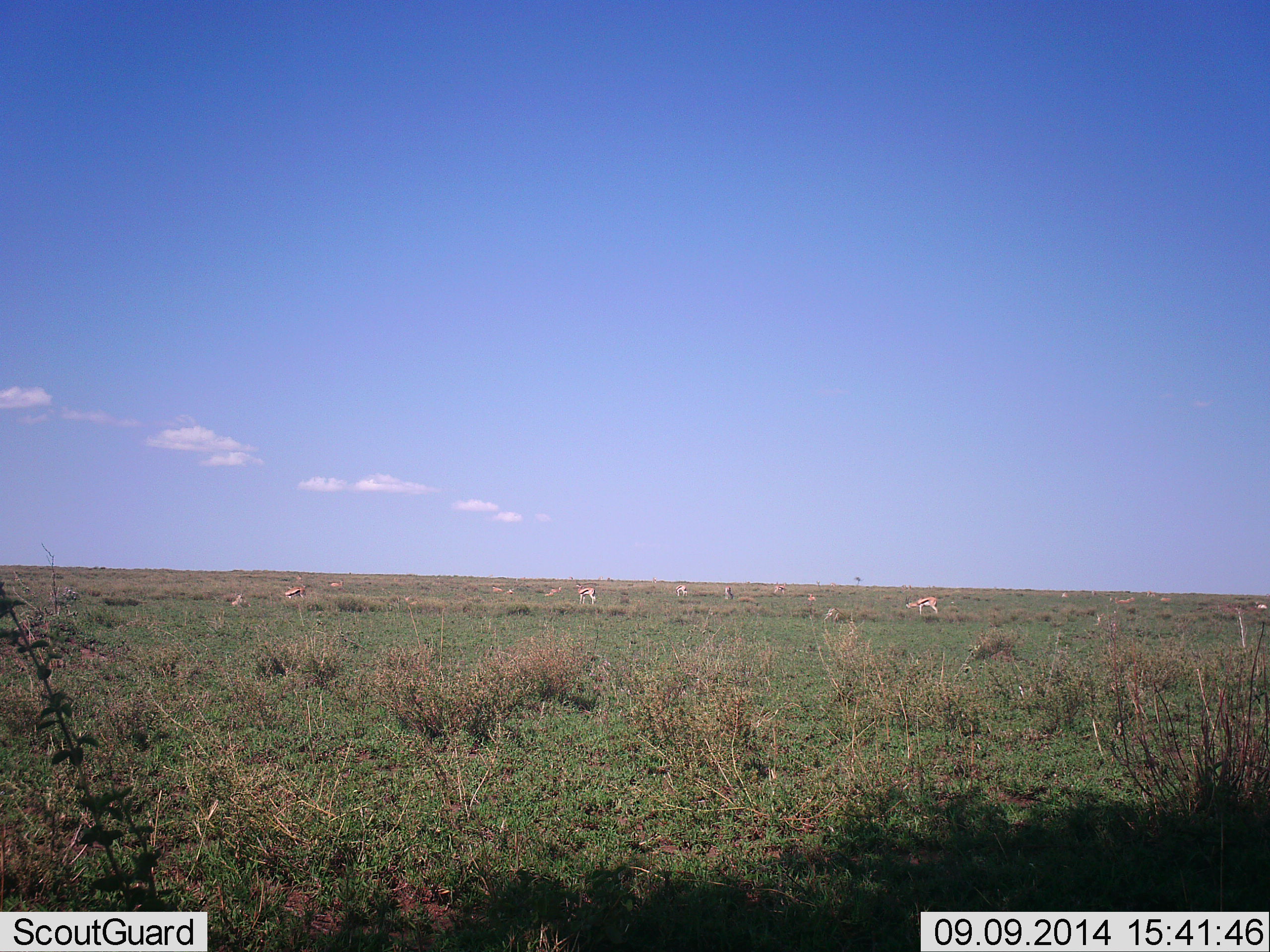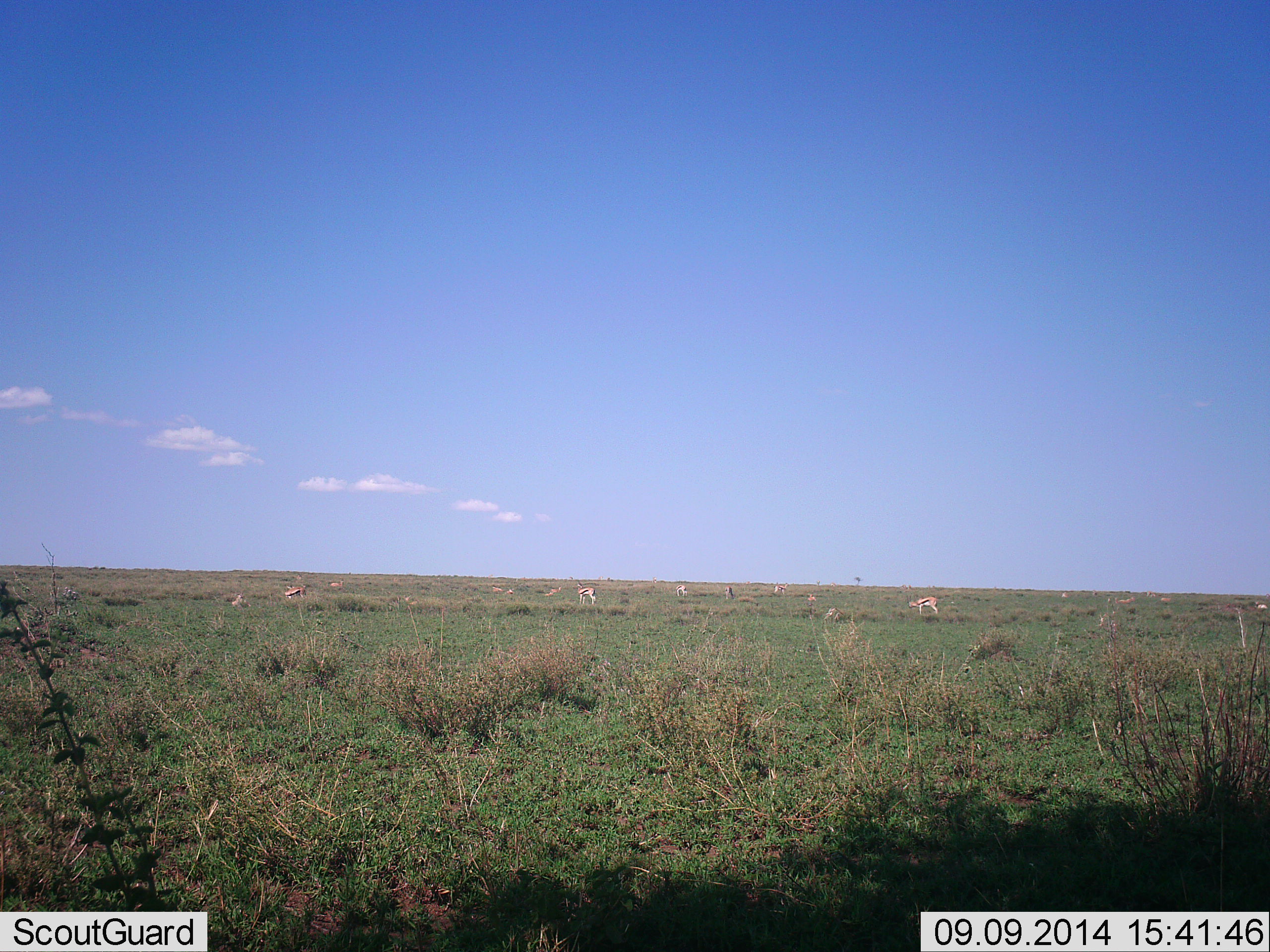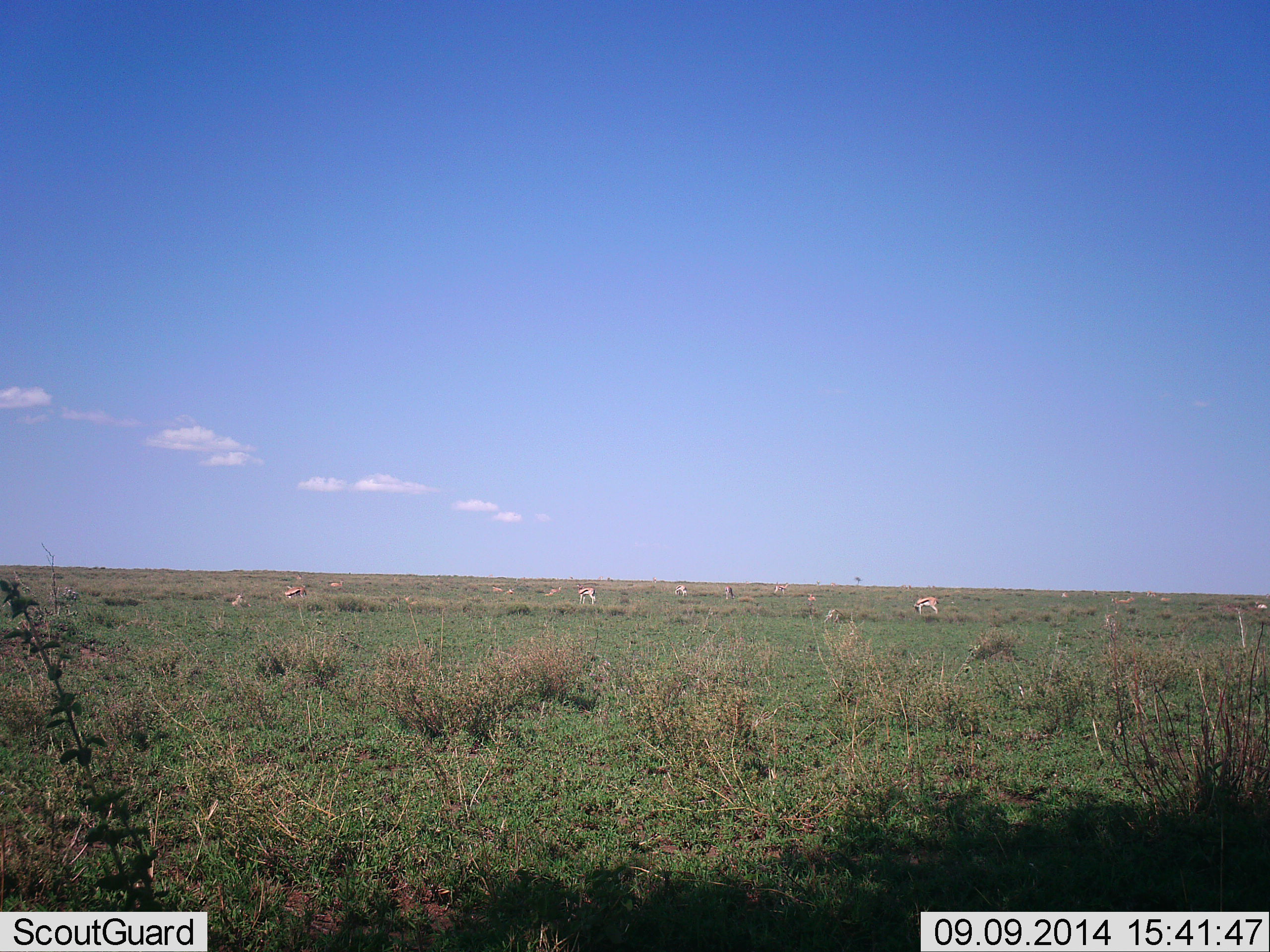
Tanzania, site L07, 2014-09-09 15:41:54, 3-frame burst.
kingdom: Animalia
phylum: Chordata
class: Mammalia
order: Artiodactyla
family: Bovidae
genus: Eudorcas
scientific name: Eudorcas thomsonii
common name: thomson's gazelle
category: gazellethomsons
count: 11-50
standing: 60%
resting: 10%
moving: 10%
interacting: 0%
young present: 0%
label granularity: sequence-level